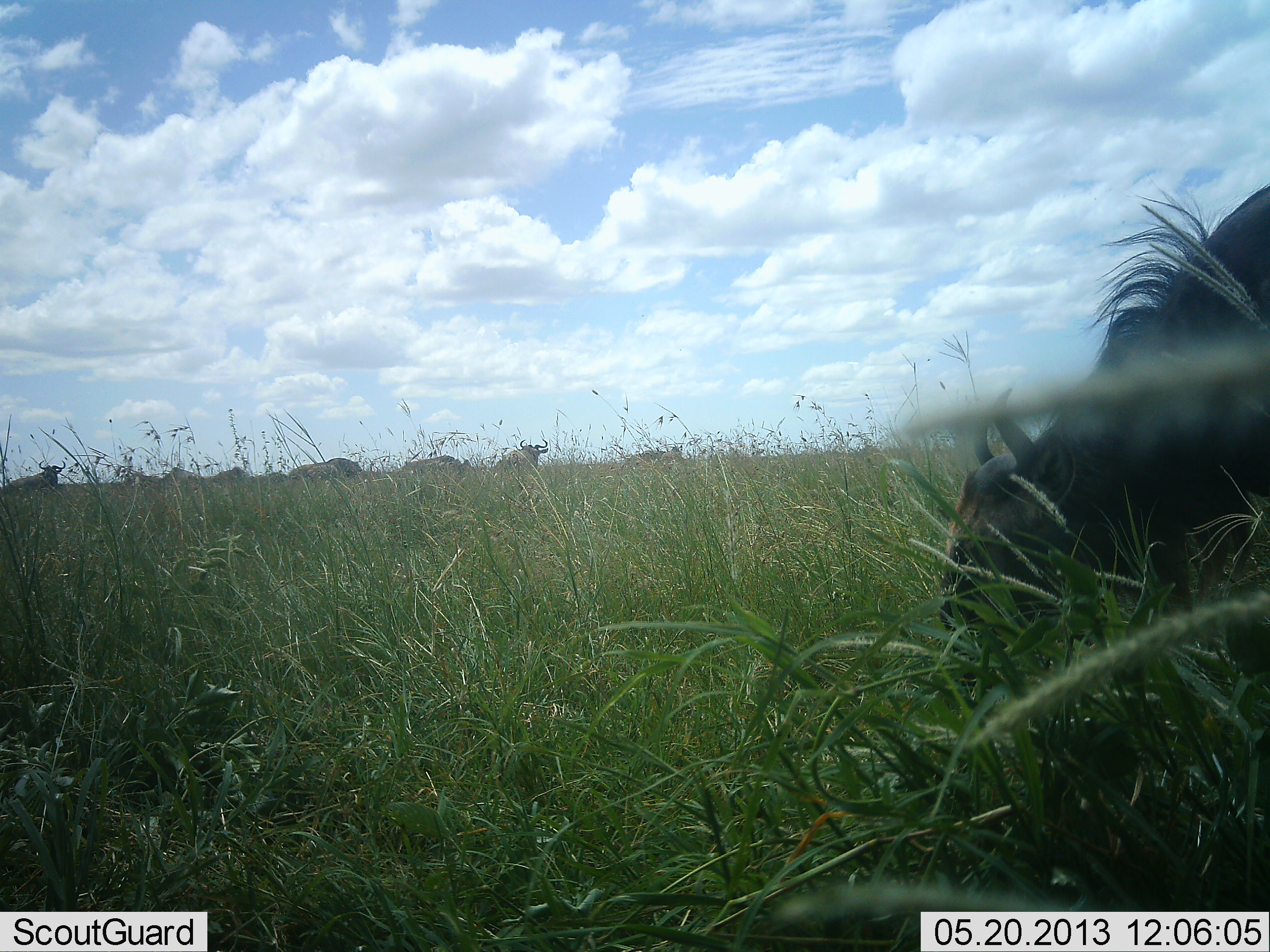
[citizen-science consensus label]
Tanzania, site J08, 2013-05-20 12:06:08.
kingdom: Animalia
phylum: Chordata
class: Mammalia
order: Artiodactyla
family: Bovidae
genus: Connochaetes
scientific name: Connochaetes taurinus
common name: blue wildebeest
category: wildebeest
Wildebeest (blue wildebeest) (Connochaetes taurinus), count 9. Behavior (volunteer vote fractions): standing 55%, resting 18%, moving 27%, interacting 9%. Young present (vote fraction): 0%. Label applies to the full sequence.